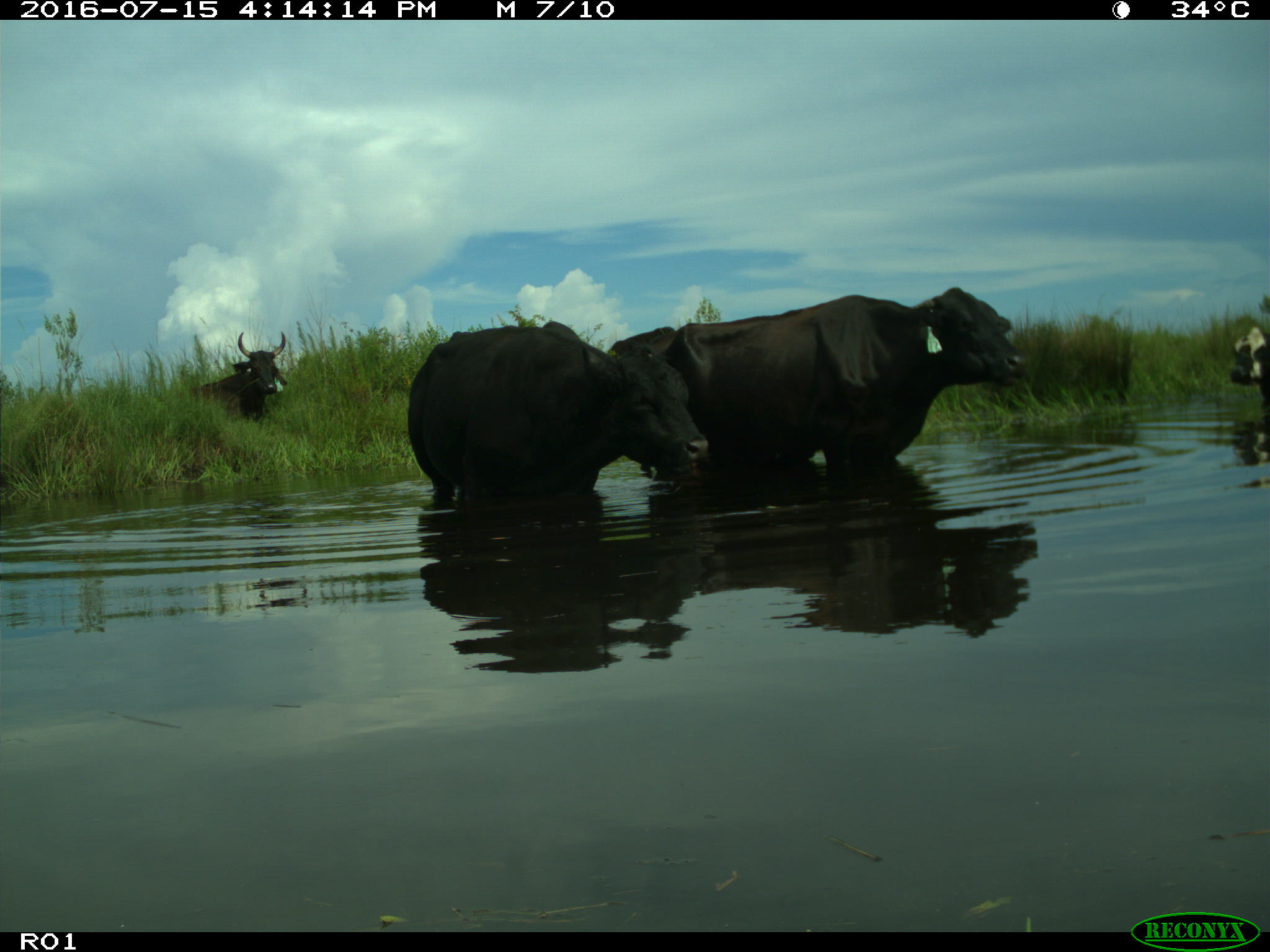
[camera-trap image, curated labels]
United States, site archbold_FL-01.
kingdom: Animalia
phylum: Chordata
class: Mammalia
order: Artiodactyla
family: Bovidae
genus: Bos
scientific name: Bos taurus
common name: domestic cow